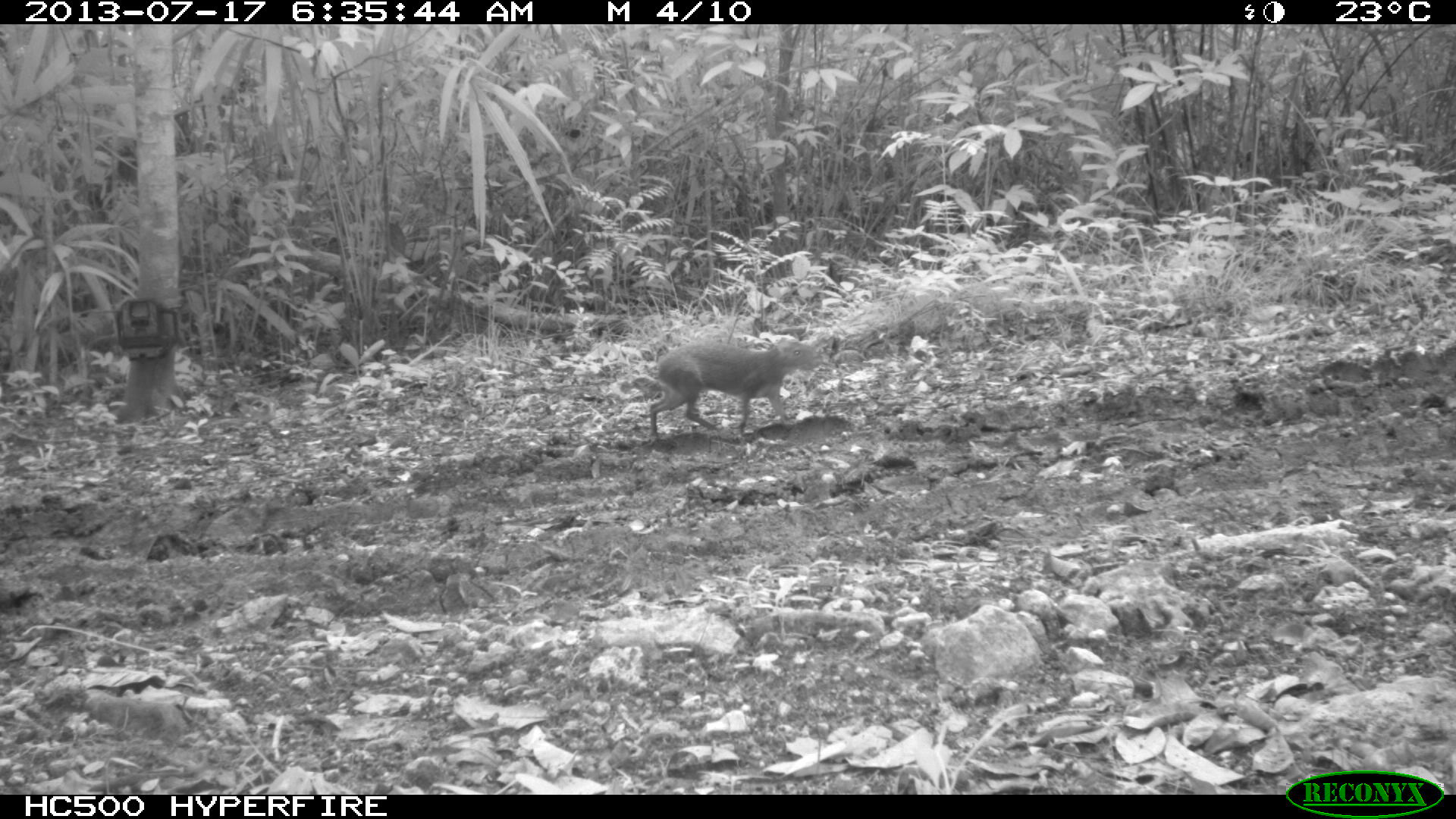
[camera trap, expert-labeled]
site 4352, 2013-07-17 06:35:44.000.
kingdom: Animalia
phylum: Chordata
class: Mammalia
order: Rodentia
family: Dasyproctidae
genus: Dasyprocta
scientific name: Dasyprocta punctata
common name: central american agouti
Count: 1.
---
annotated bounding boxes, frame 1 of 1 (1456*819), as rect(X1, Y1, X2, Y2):
dasyprocta punctata: rect(648, 337, 823, 435)